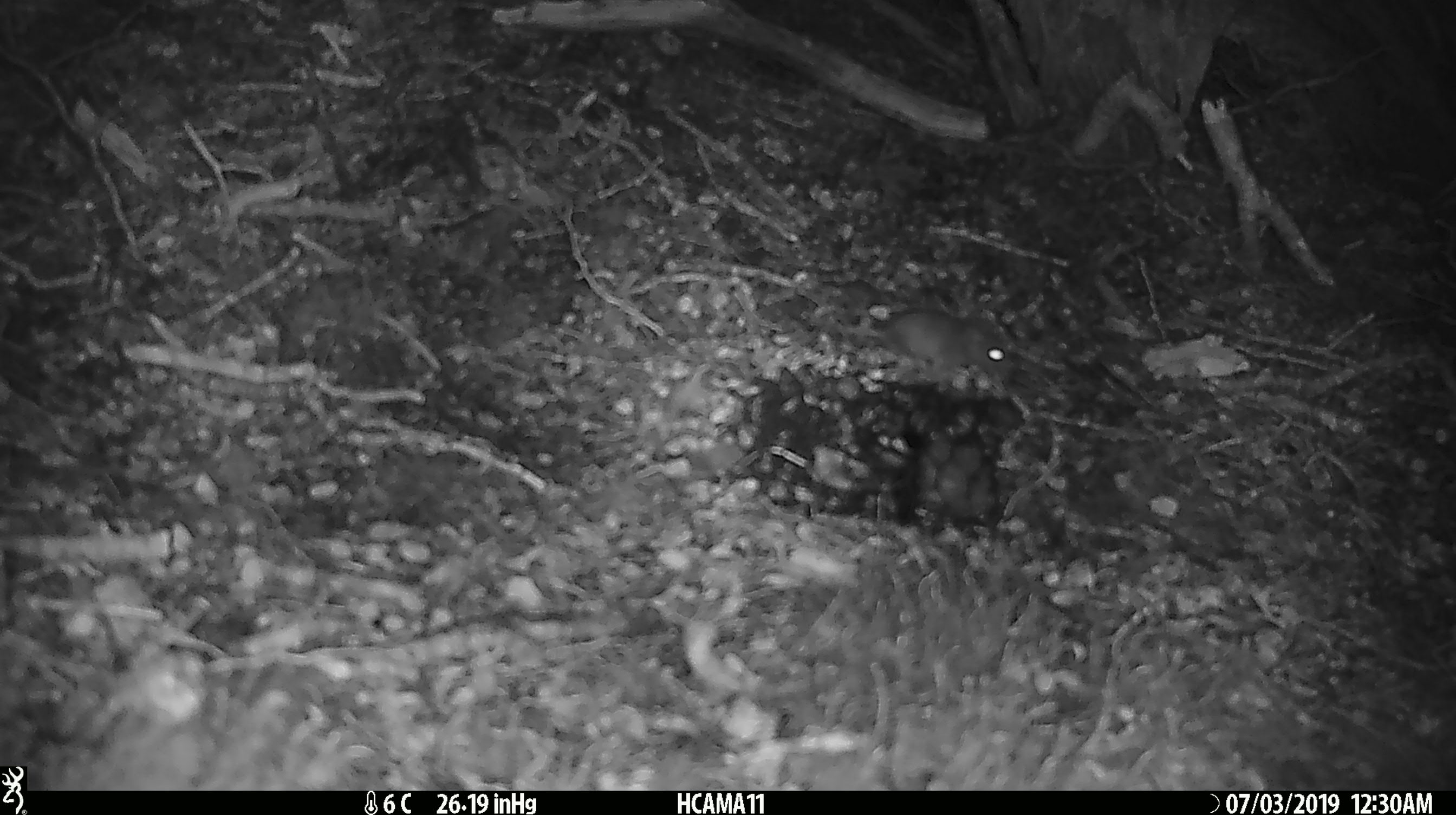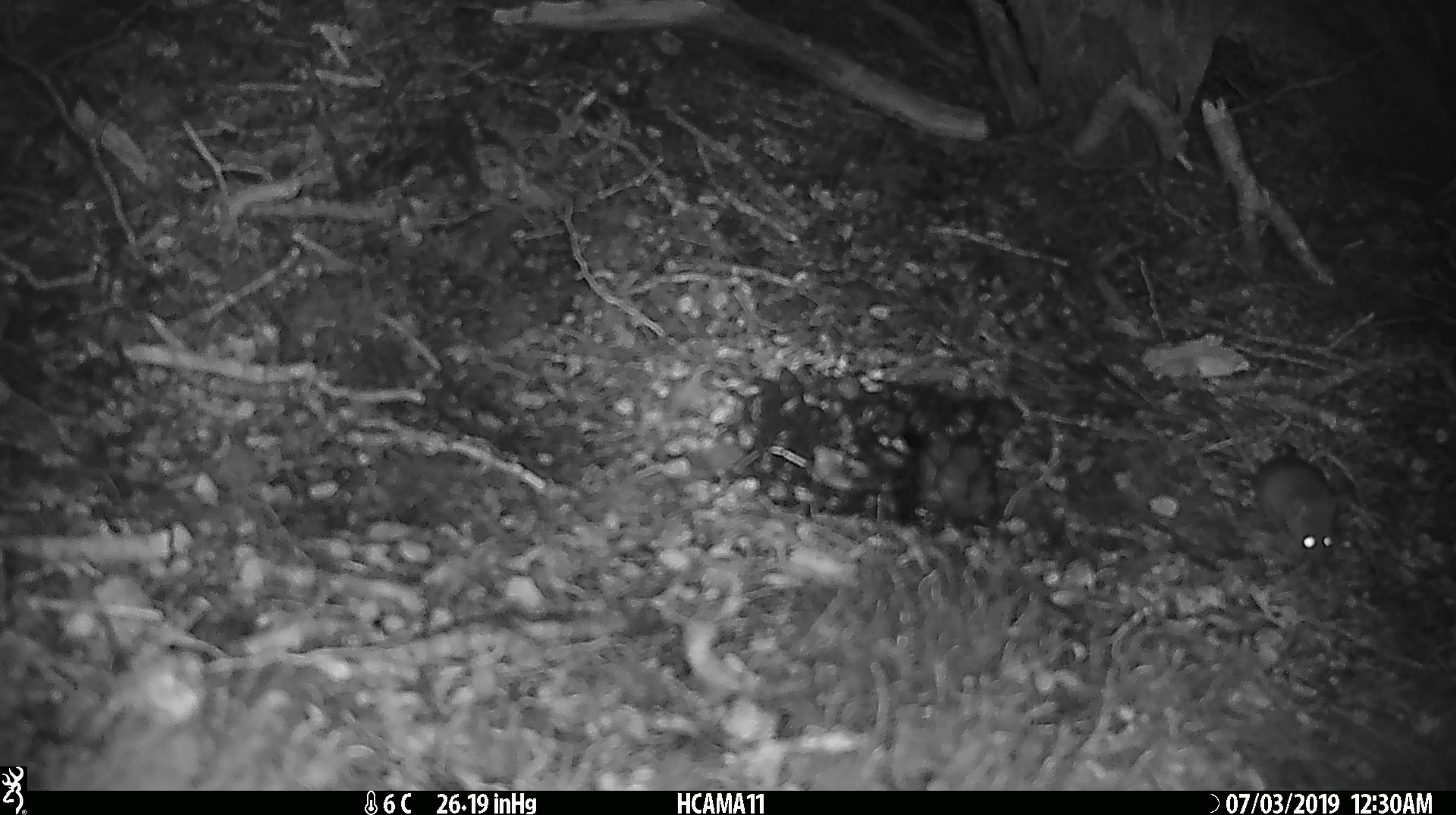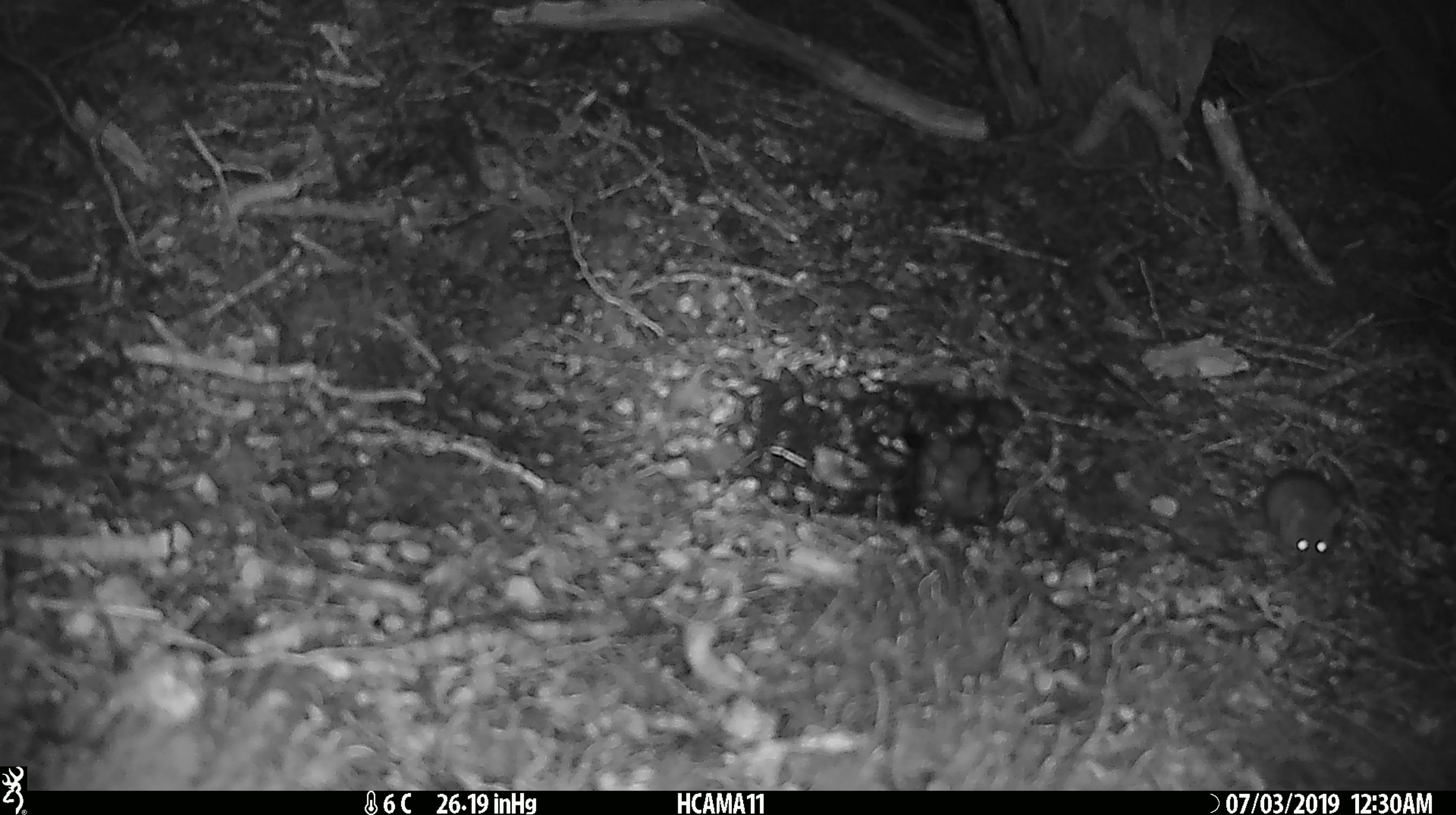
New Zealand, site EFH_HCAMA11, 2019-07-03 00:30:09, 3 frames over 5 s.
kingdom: Animalia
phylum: Chordata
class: Mammalia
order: Rodentia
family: Muridae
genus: Mus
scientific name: Mus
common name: mouse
Mouse (Mus).